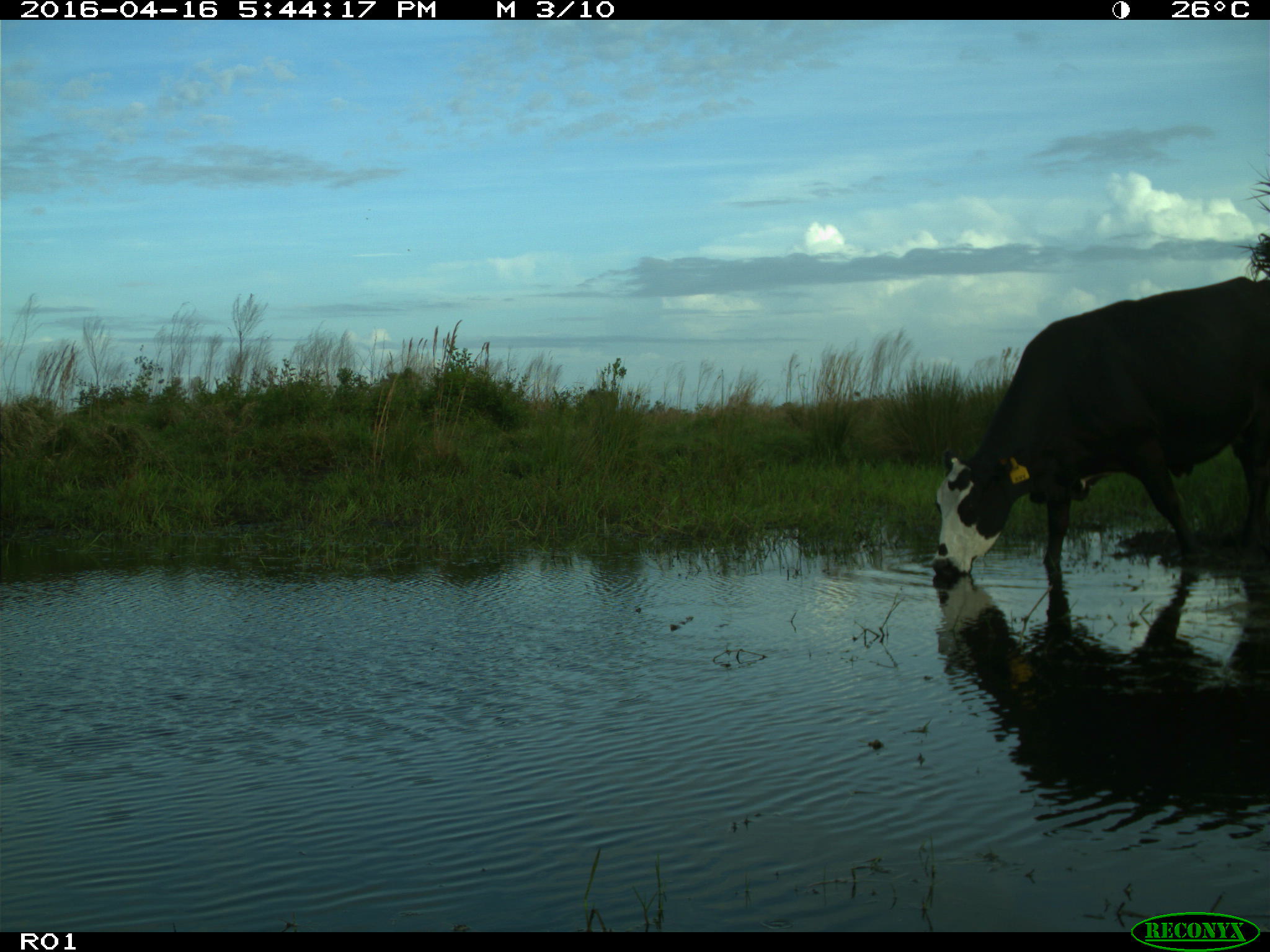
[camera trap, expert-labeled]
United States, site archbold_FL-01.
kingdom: Animalia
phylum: Chordata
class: Mammalia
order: Artiodactyla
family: Bovidae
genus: Bos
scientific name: Bos taurus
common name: domestic cow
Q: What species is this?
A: Bos taurus (domestic cow).